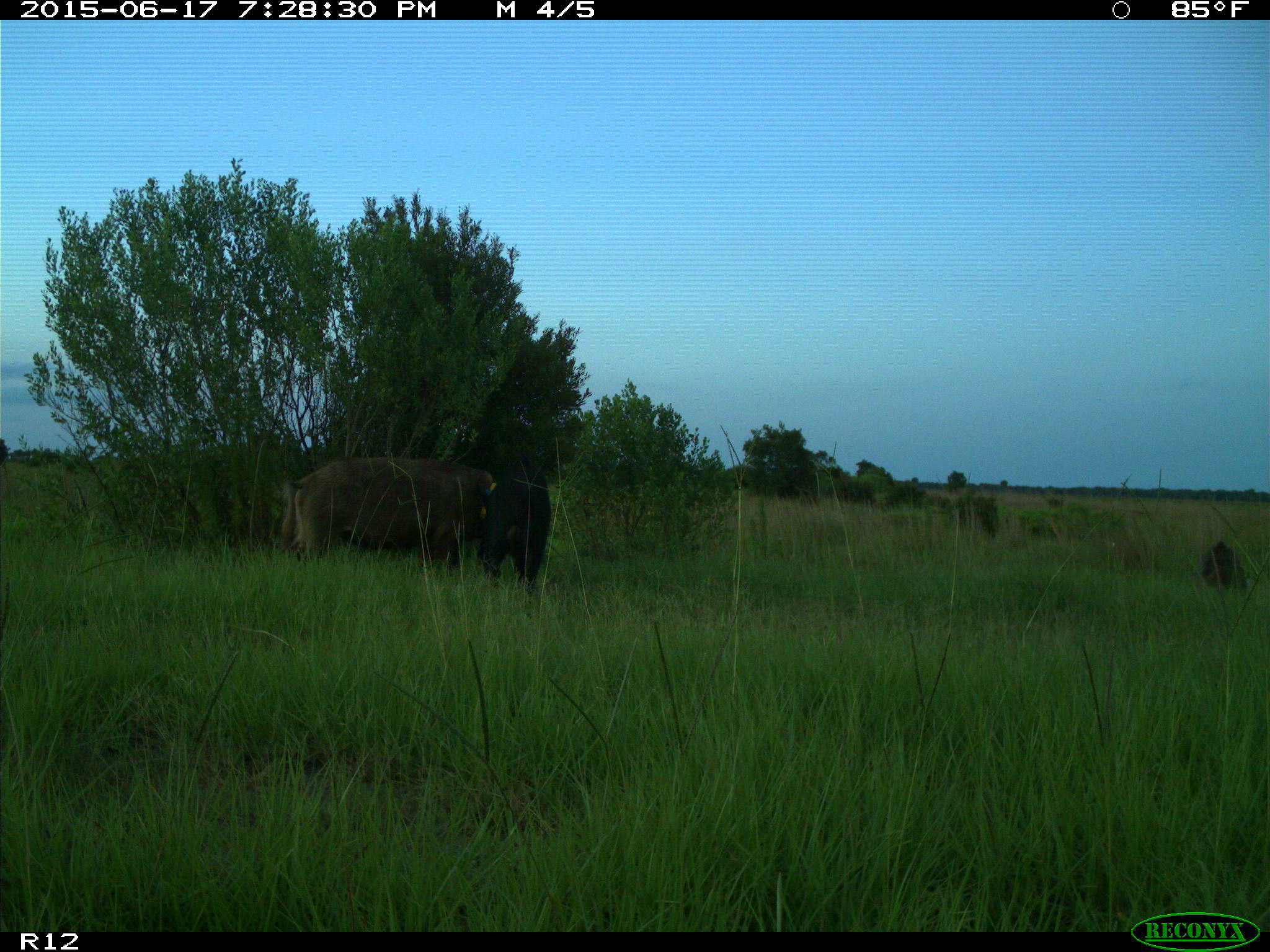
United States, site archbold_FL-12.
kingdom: Animalia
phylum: Chordata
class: Mammalia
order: Artiodactyla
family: Suidae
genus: Sus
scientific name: Sus scrofa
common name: wild boar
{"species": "Sus scrofa (wild boar)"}